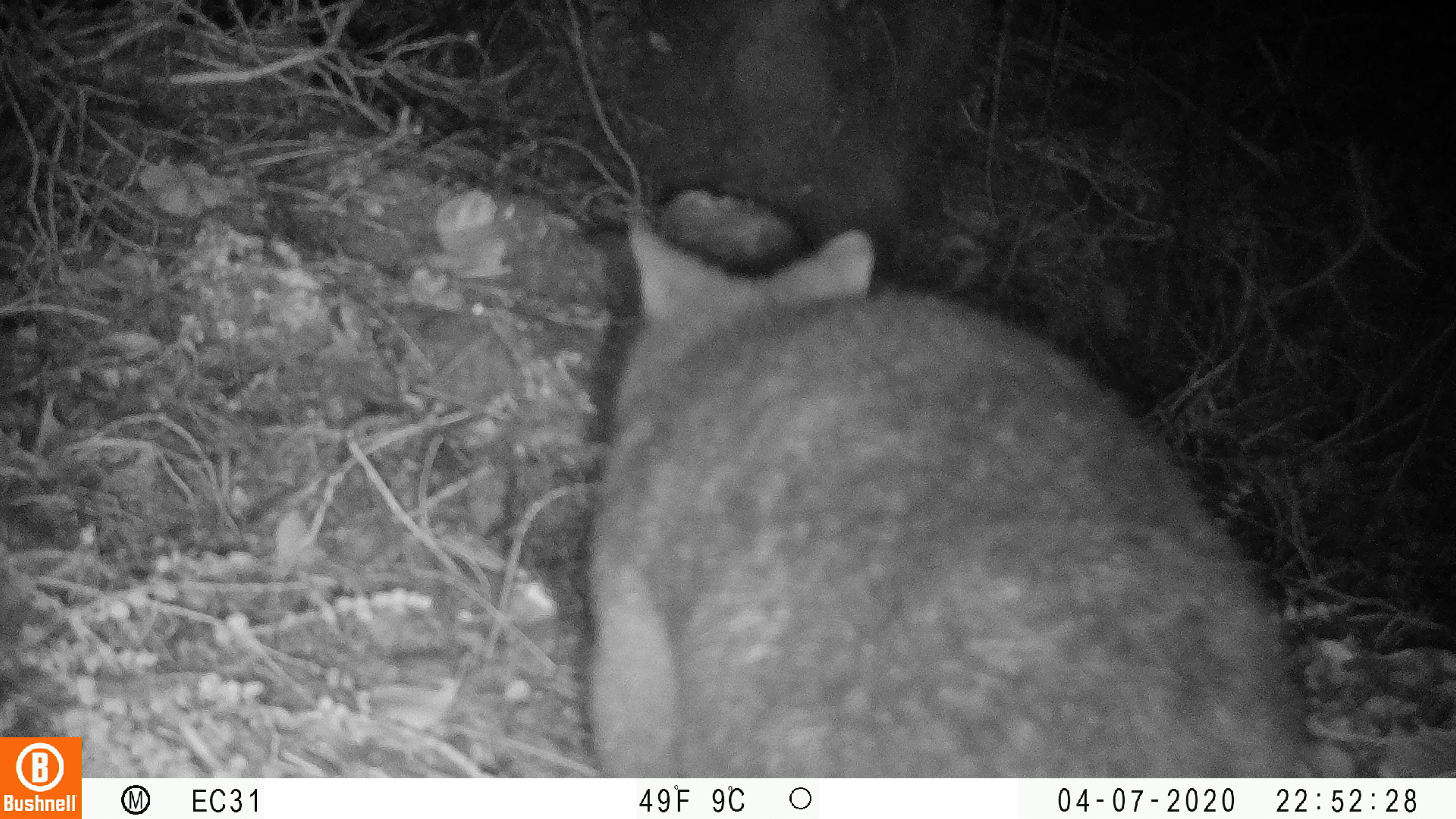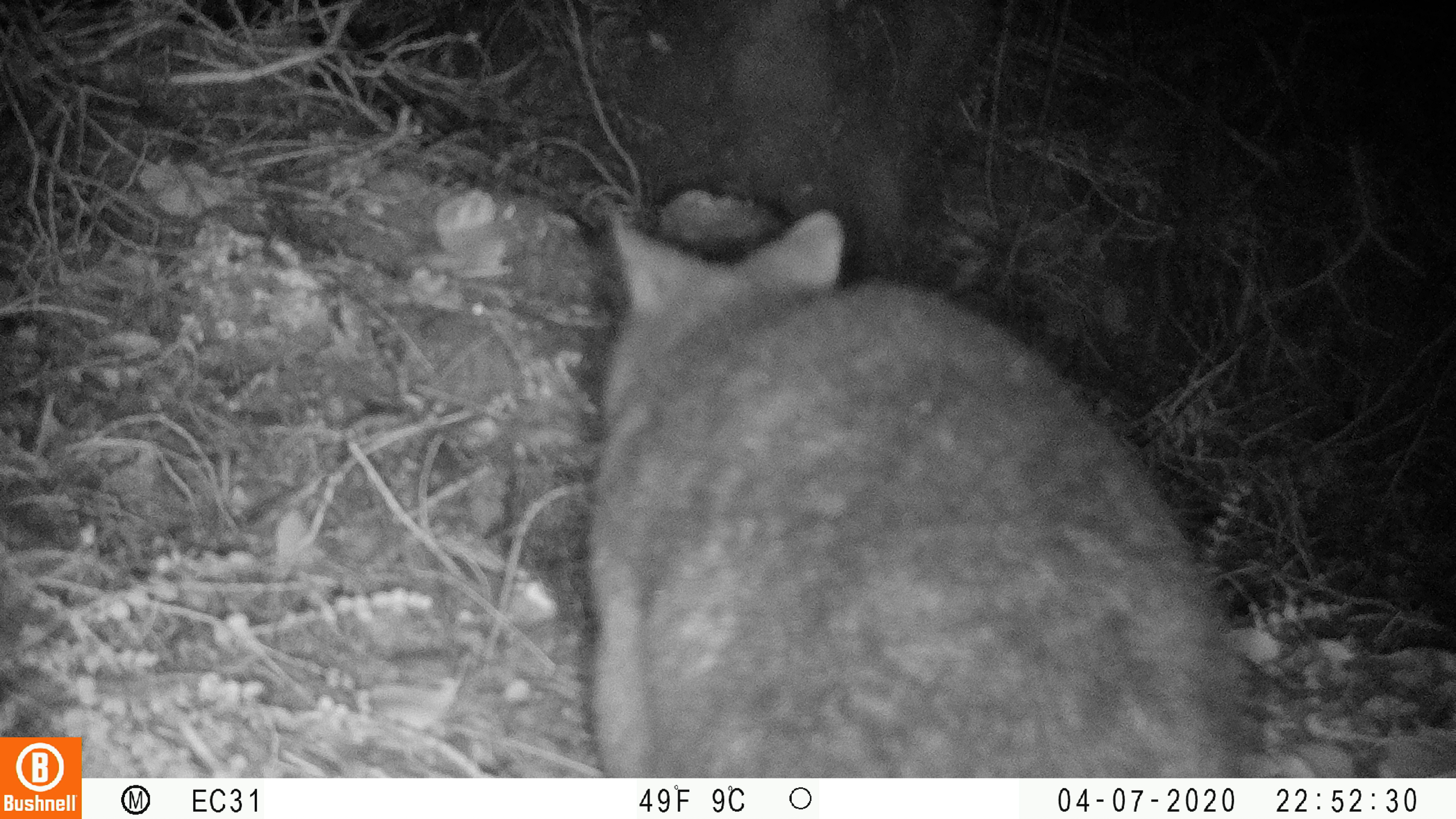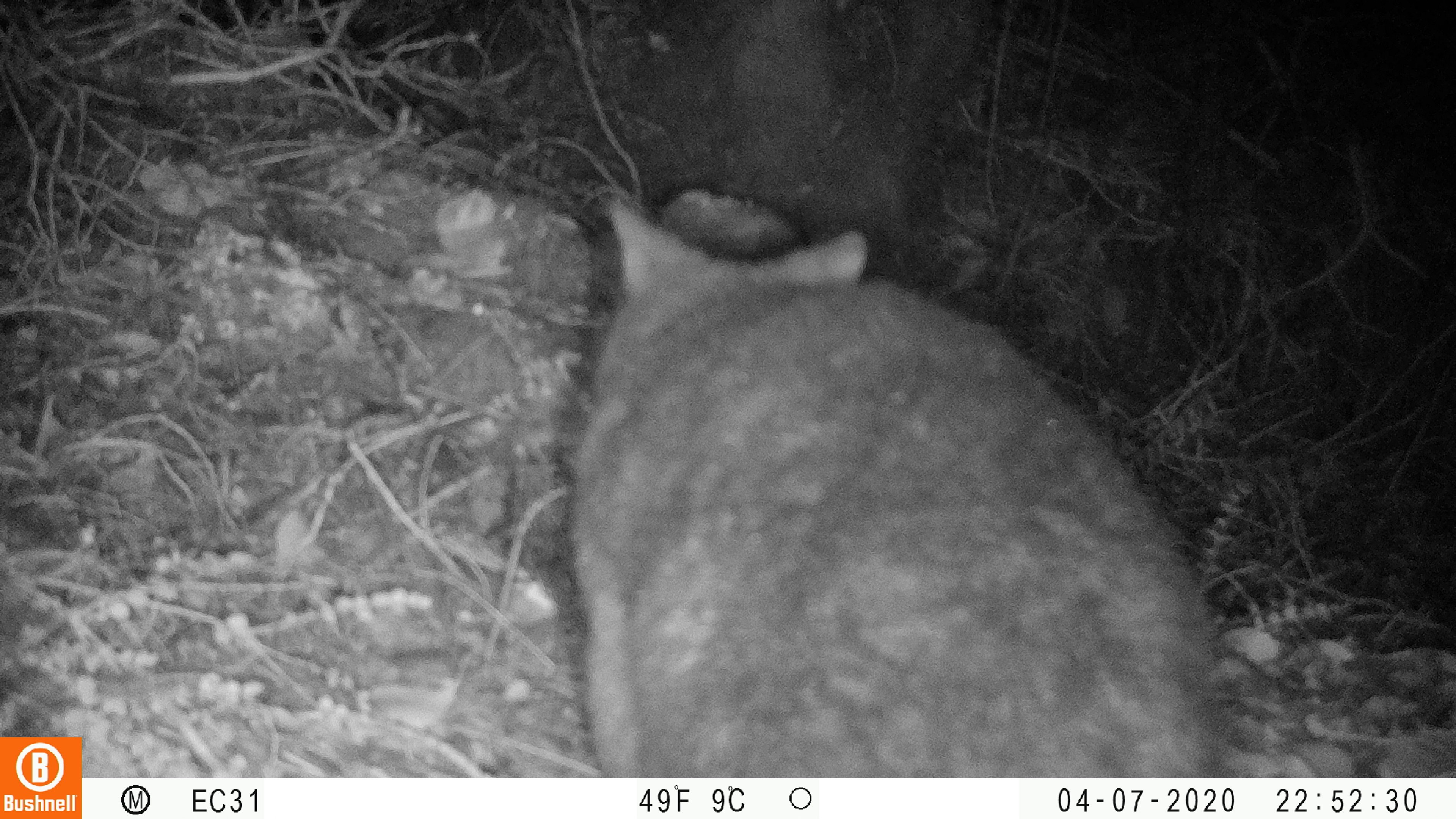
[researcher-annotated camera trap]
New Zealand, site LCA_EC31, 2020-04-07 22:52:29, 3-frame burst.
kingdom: Animalia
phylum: Chordata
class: Mammalia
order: Diprotodontia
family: Phalangeridae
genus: Trichosurus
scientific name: Trichosurus vulpecula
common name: common brushtail possum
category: possum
Possum (common brushtail possum) (Trichosurus vulpecula).